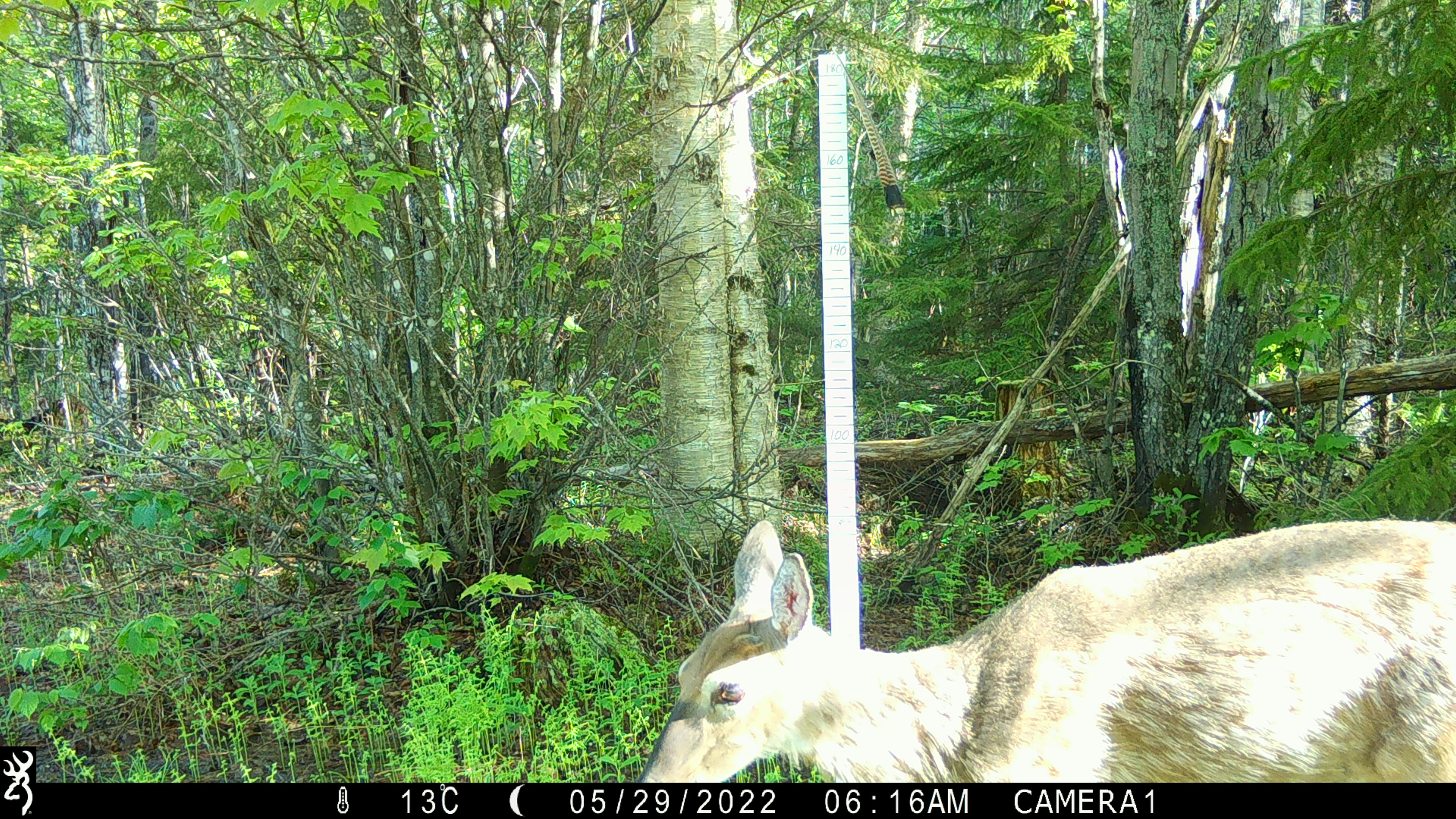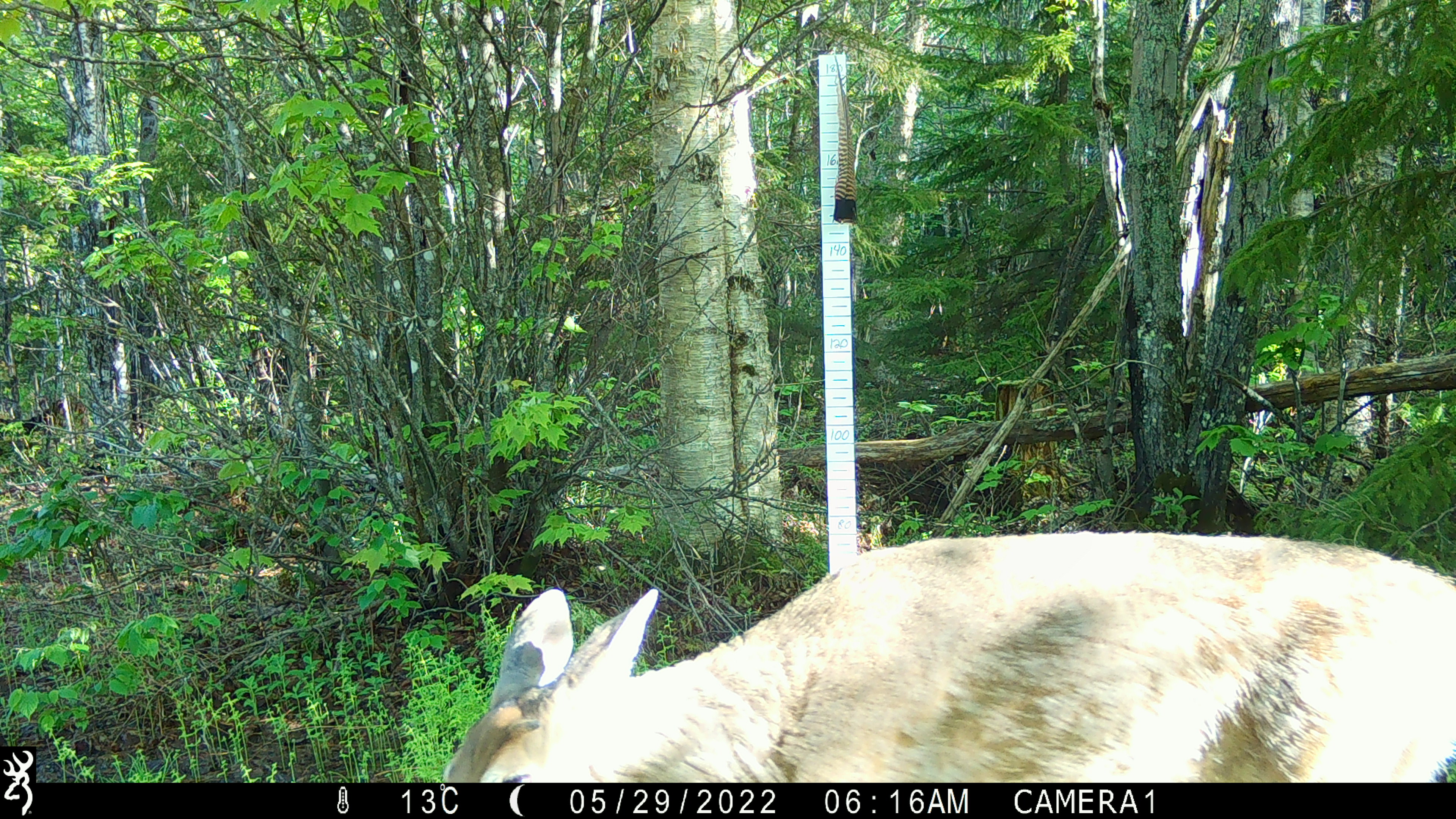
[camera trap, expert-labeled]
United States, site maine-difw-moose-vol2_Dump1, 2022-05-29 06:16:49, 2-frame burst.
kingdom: Animalia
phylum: Chordata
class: Mammalia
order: Artiodactyla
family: Cervidae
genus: Odocoileus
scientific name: Odocoileus virginianus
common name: white-tailed deer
White-tailed deer (Odocoileus virginianus).